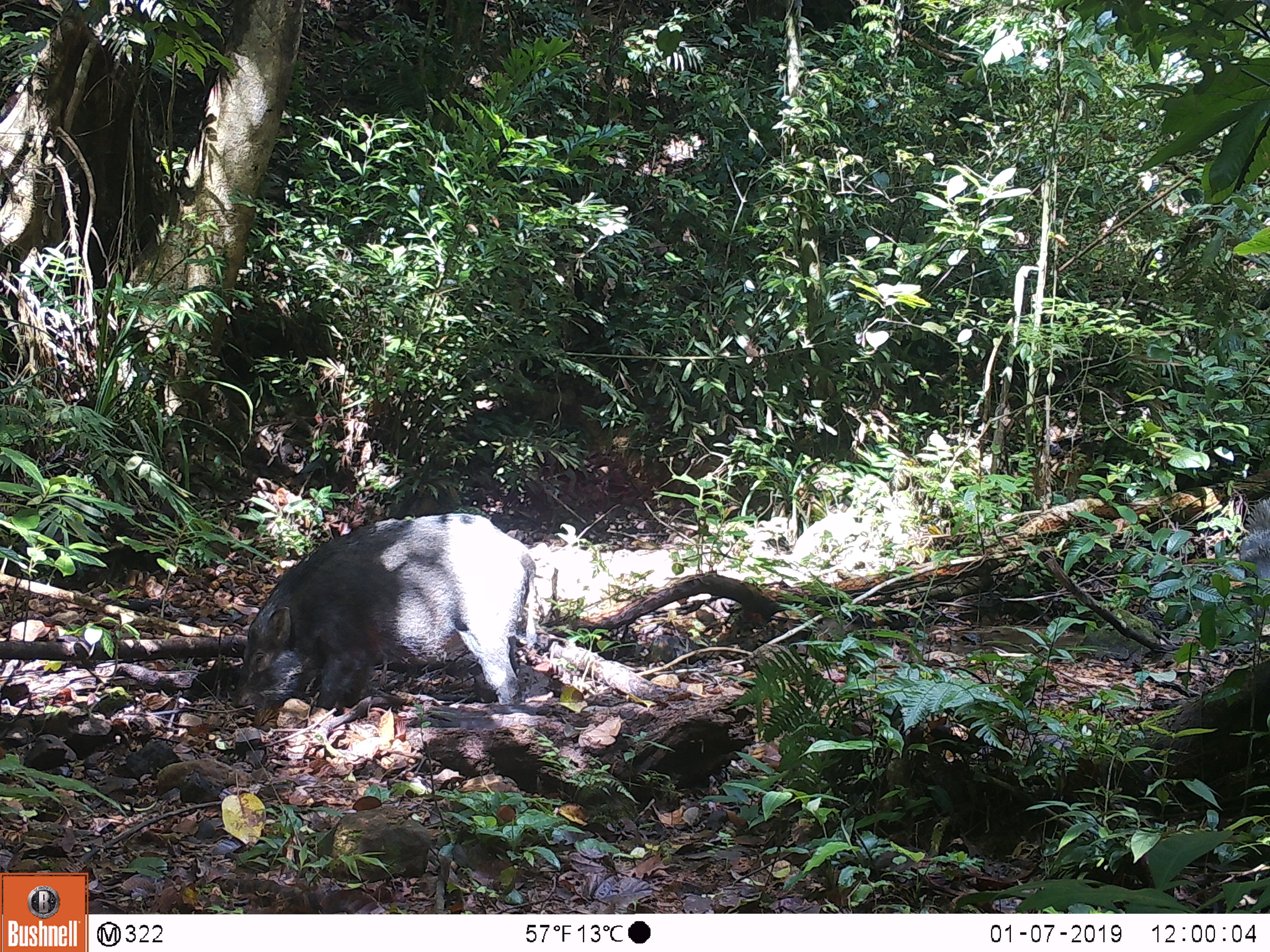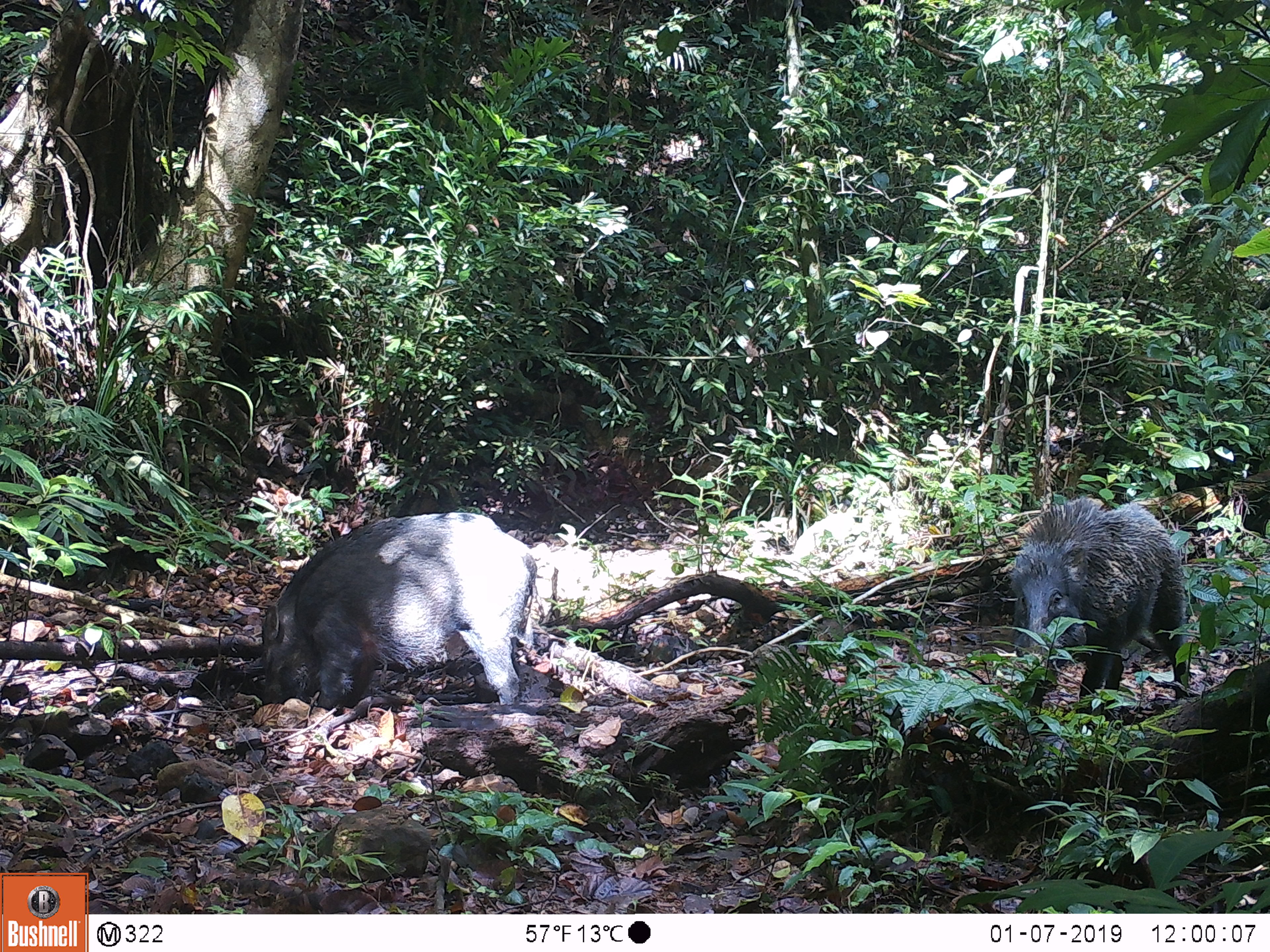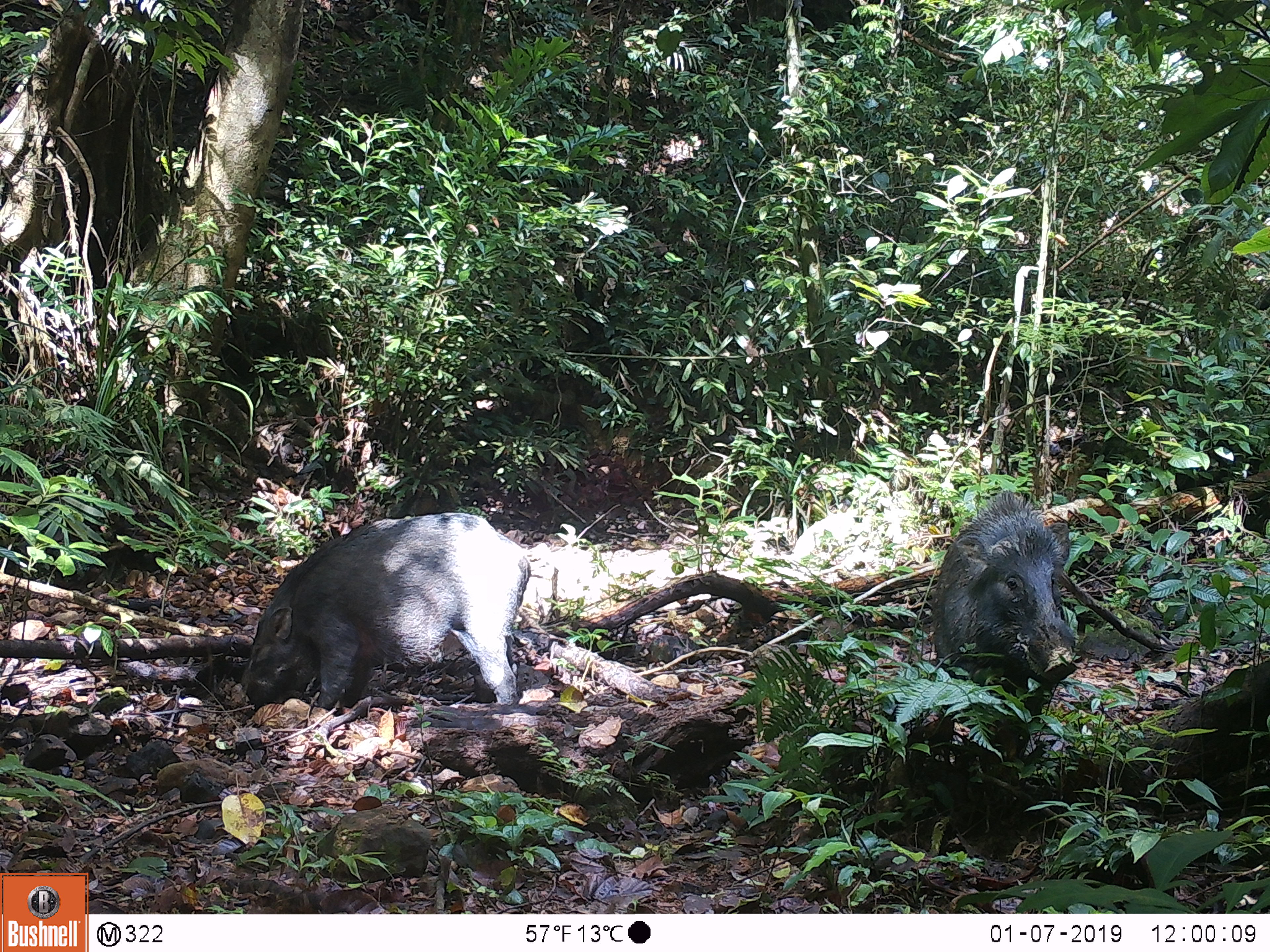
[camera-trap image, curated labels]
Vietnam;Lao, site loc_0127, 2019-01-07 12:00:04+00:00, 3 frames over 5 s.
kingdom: Animalia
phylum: Chordata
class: Mammalia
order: Artiodactyla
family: Suidae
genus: Sus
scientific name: Sus scrofa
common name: eurasian wild pig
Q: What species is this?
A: Eurasian wild pig (Sus scrofa).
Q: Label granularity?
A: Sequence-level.